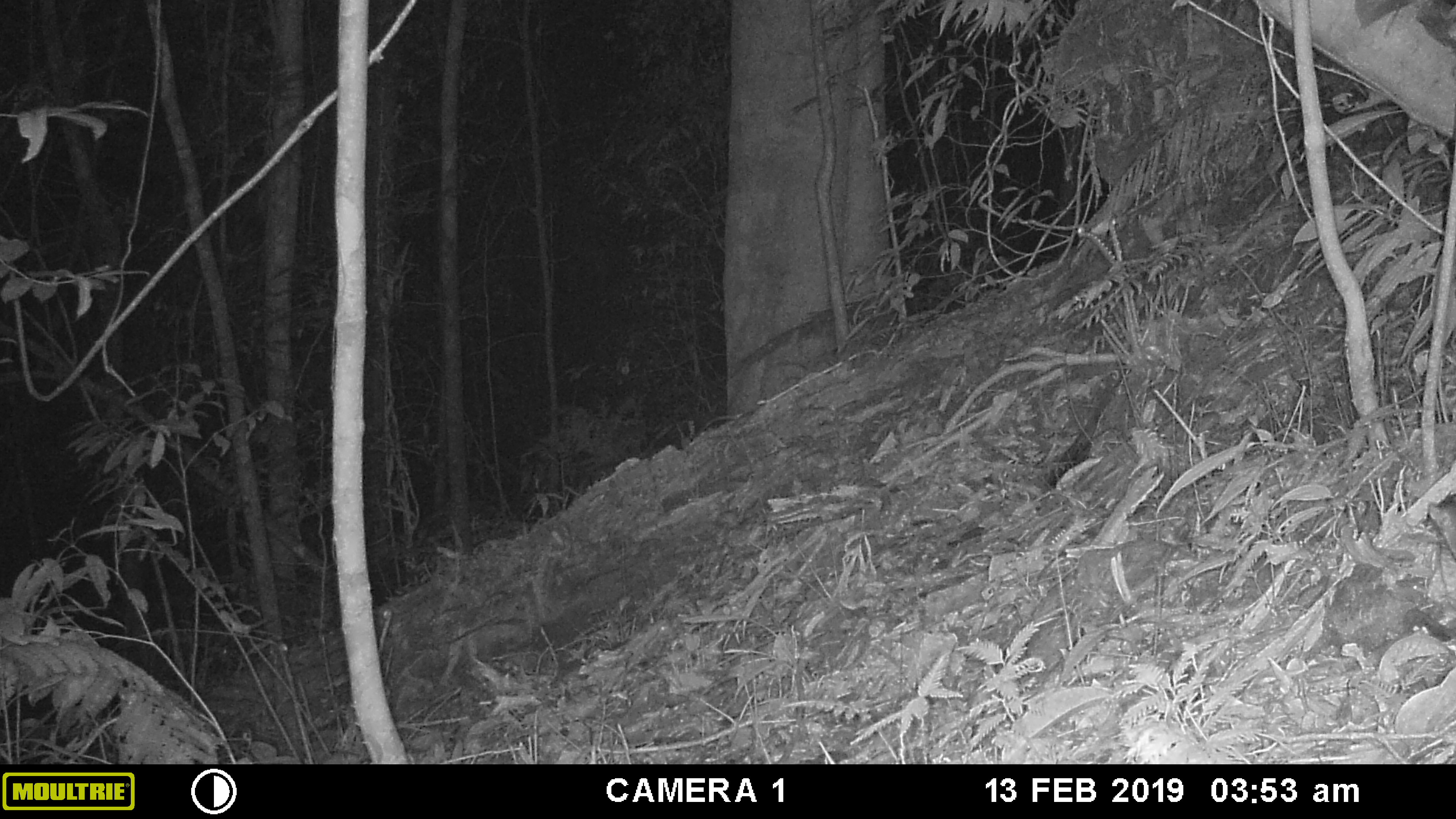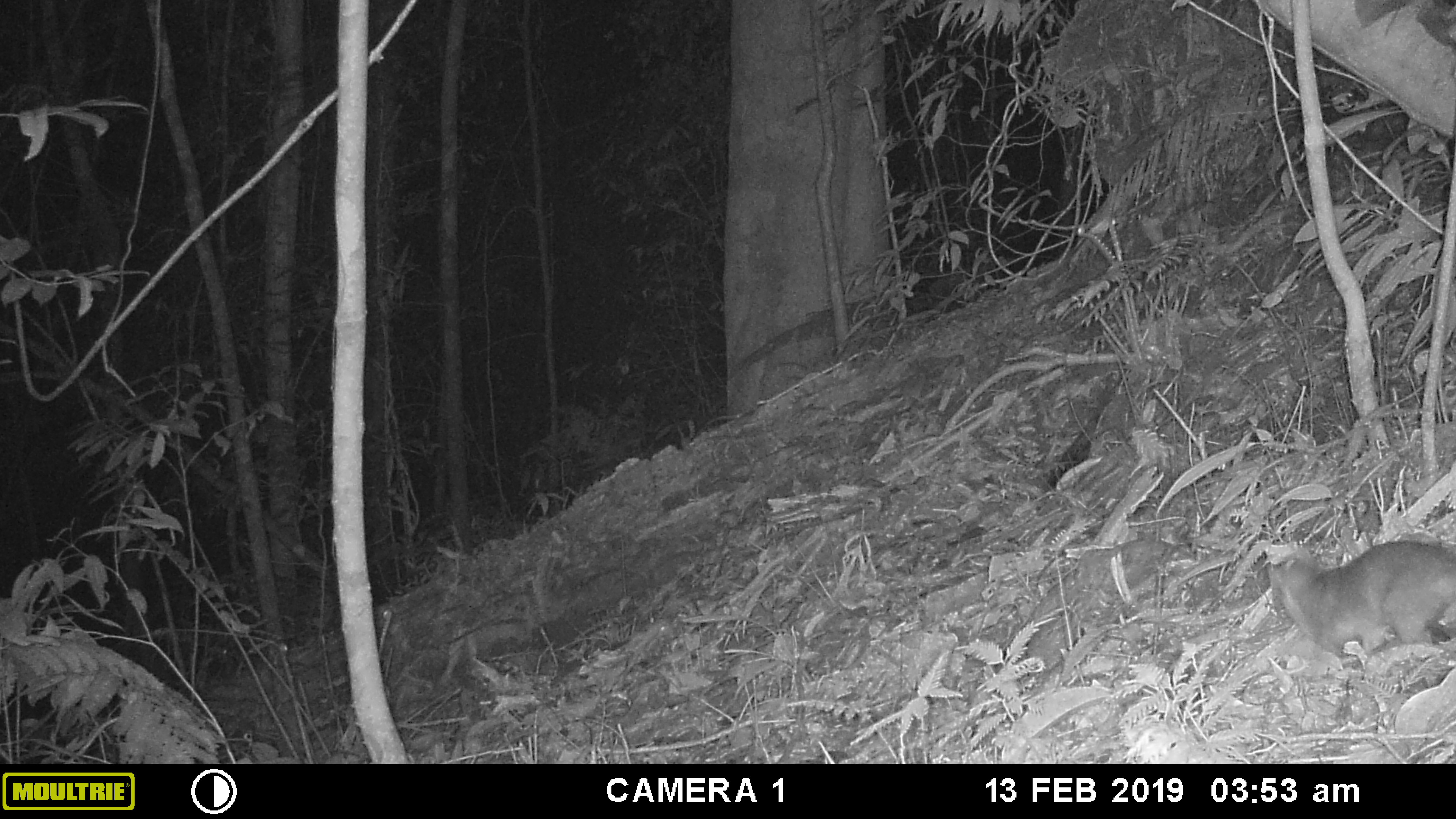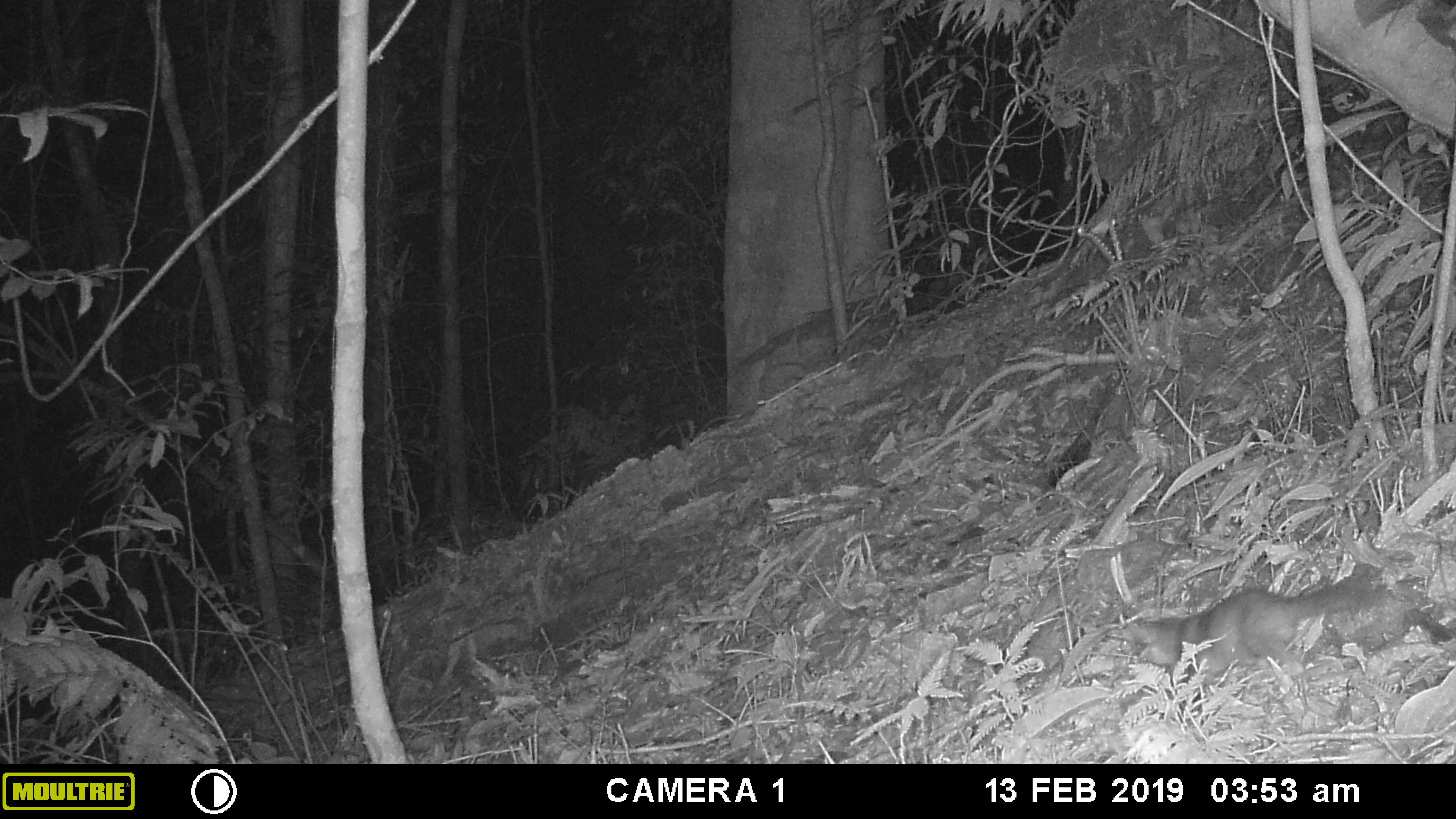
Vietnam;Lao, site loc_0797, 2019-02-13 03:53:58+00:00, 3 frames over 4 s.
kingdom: Animalia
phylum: Chordata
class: Mammalia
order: Carnivora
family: Mustelidae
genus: Melogale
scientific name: Melogale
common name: ferret badger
Ferret badger (Melogale). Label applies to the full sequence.